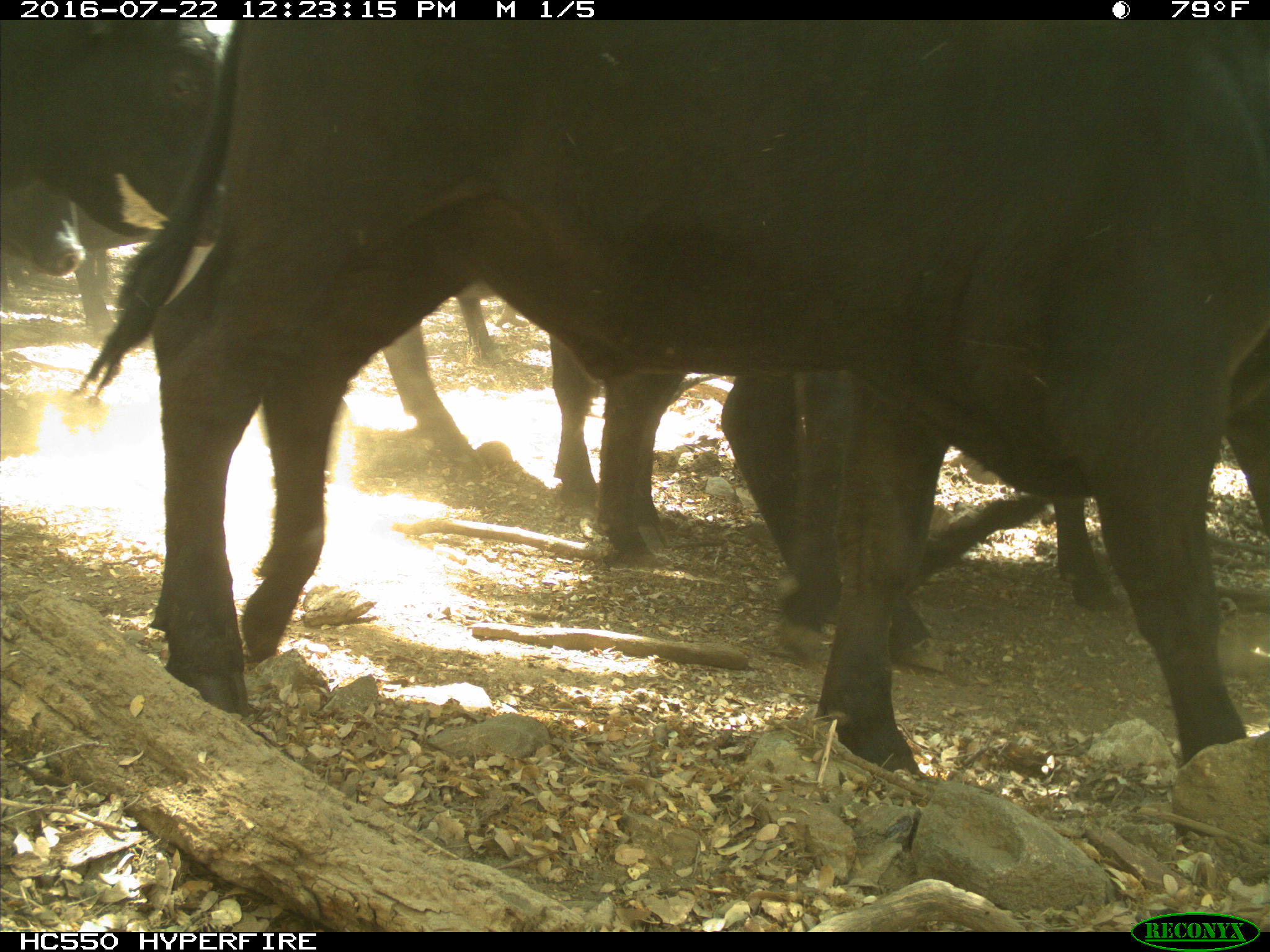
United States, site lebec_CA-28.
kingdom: Animalia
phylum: Chordata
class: Mammalia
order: Artiodactyla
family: Bovidae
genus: Bos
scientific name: Bos taurus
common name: domestic cow